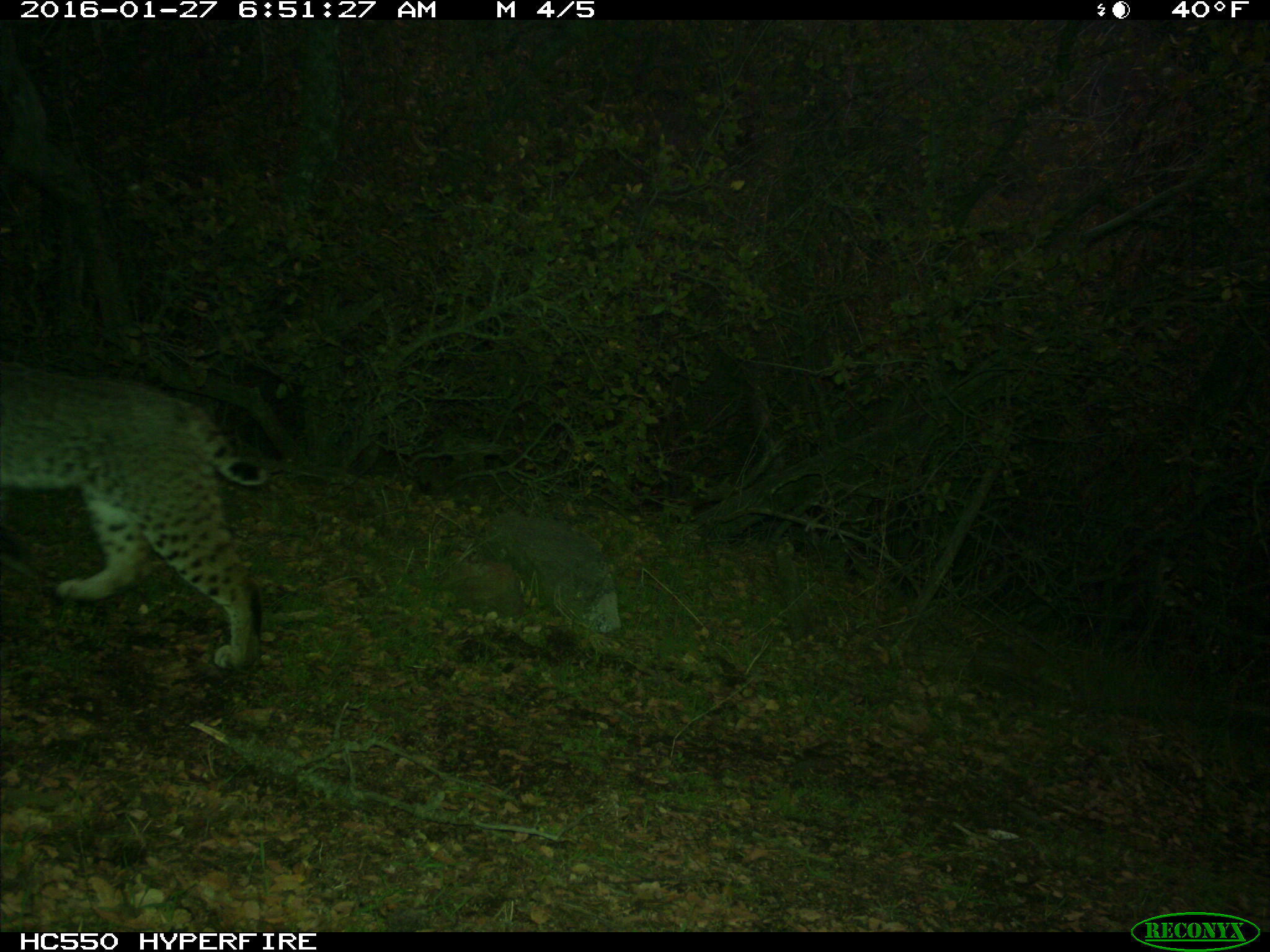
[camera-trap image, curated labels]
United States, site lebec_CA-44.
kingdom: Animalia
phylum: Chordata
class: Mammalia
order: Carnivora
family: Felidae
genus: Lynx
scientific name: Lynx rufus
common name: bobcat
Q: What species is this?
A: Lynx rufus (bobcat).